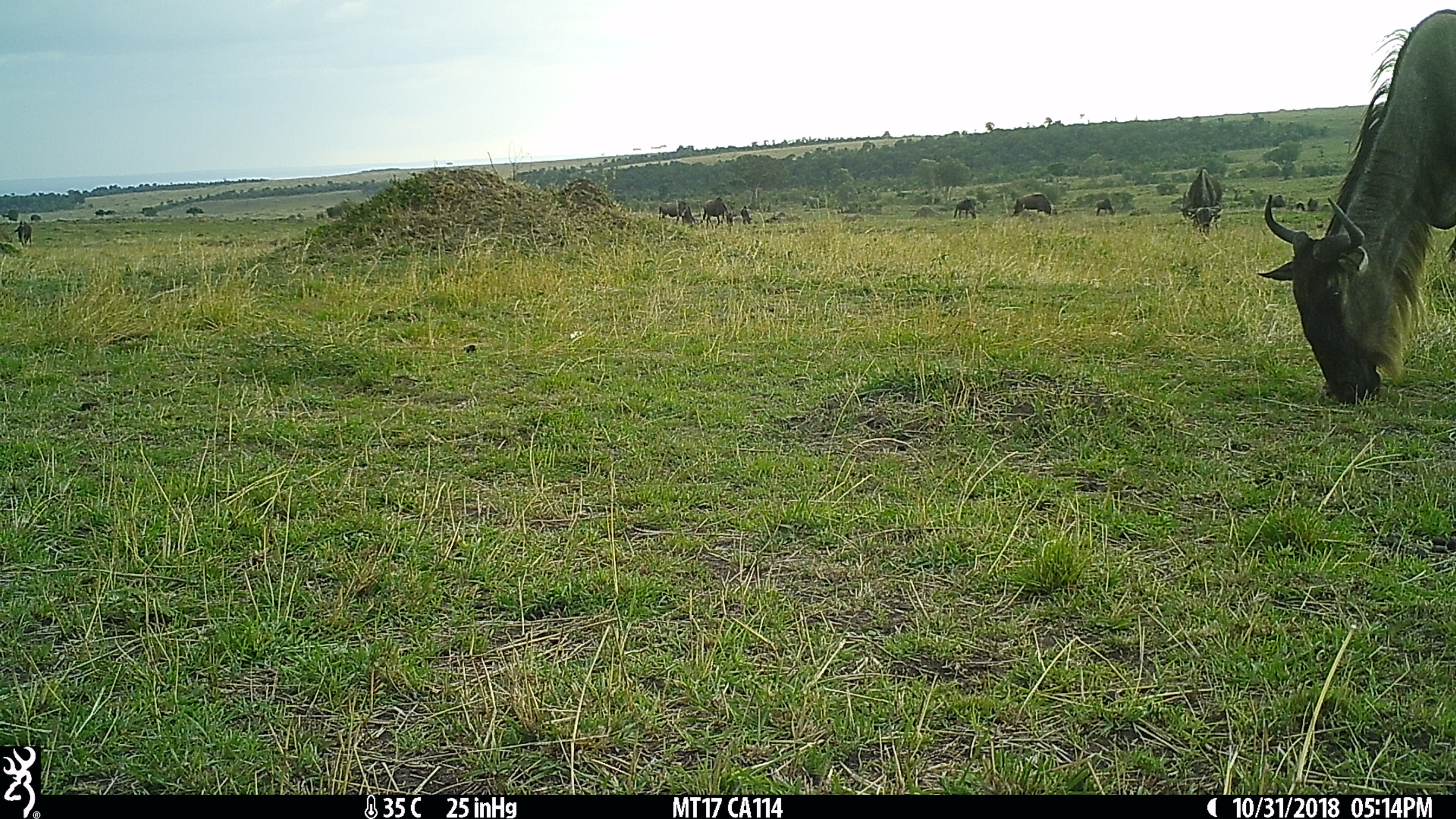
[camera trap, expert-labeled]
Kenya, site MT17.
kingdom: Animalia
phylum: Chordata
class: Mammalia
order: Artiodactyla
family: Bovidae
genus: Connochaetes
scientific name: Connochaetes taurinus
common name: blue wildebeest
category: wildebeest